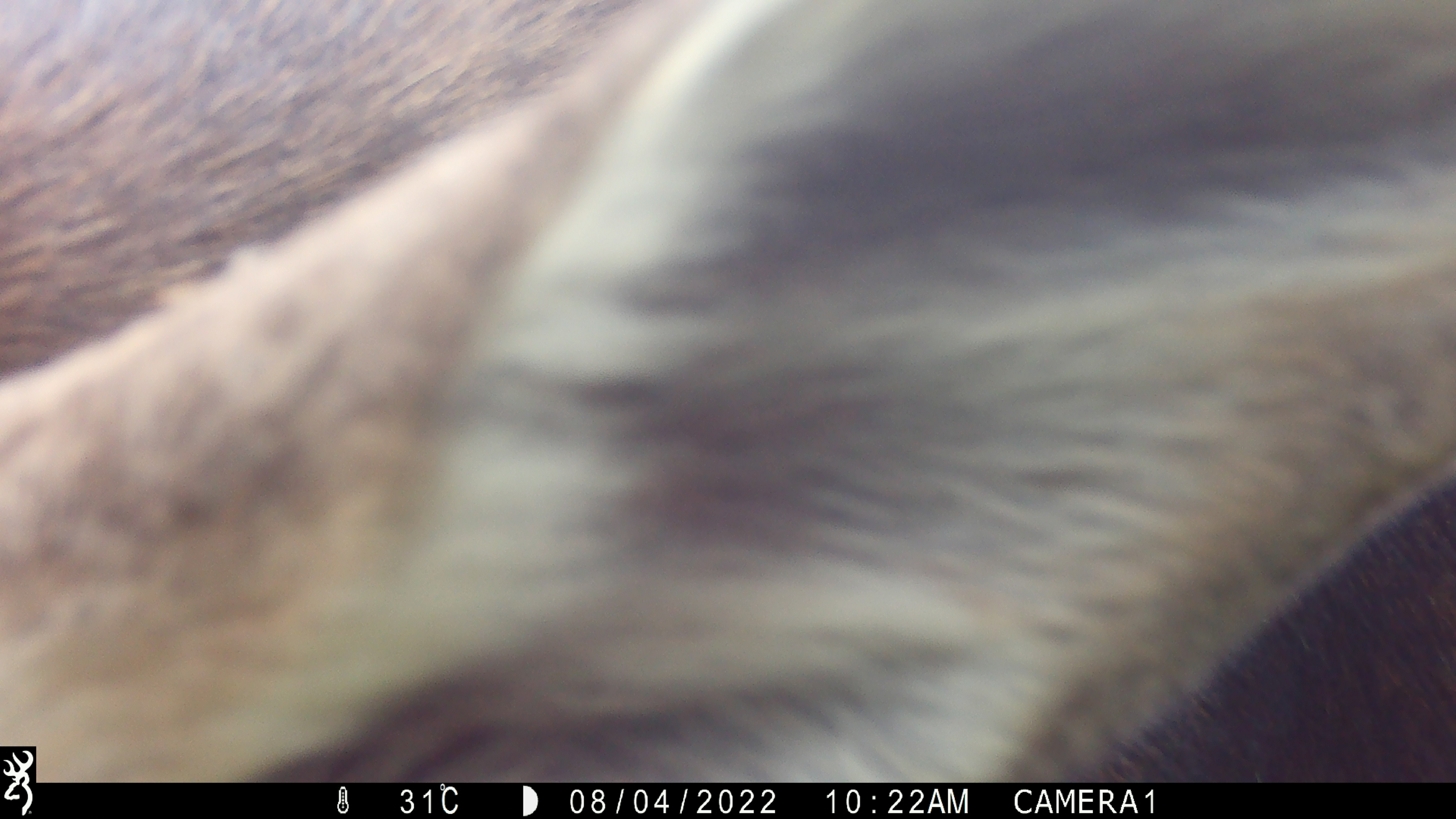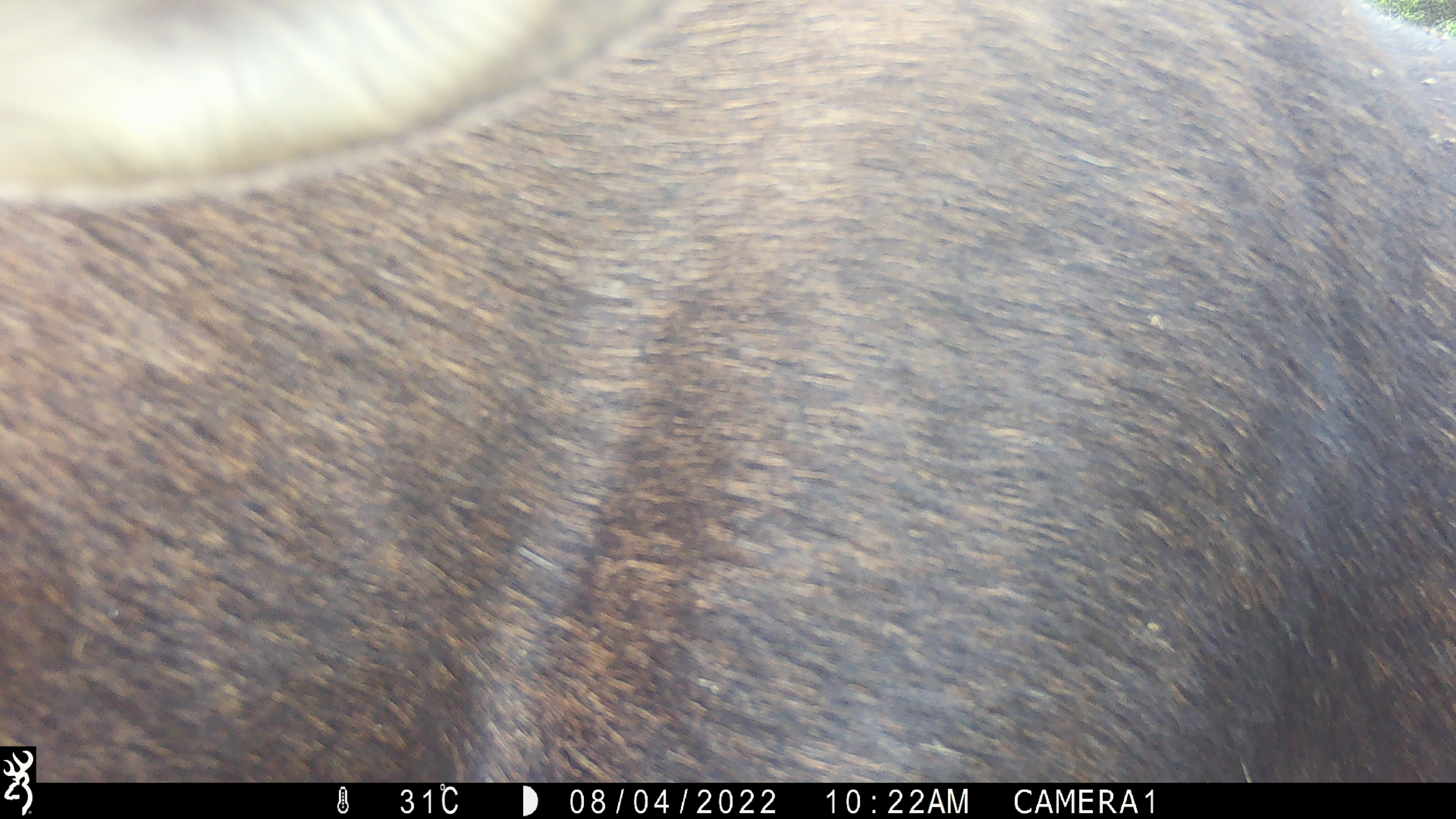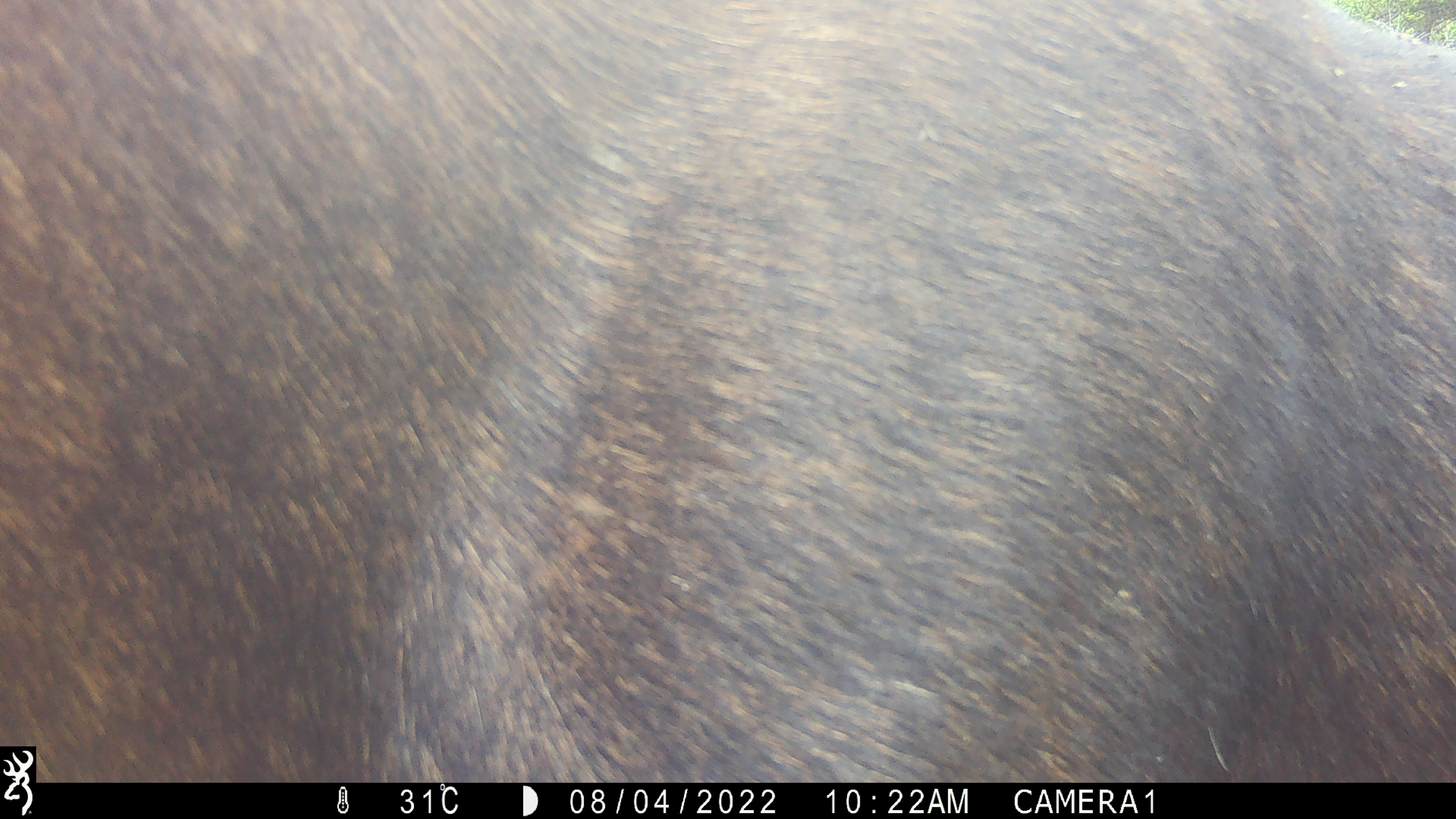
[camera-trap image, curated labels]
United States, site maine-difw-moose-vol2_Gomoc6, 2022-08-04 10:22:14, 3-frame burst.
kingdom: Animalia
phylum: Chordata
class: Mammalia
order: Artiodactyla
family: Cervidae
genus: Alces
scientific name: Alces alces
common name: moose